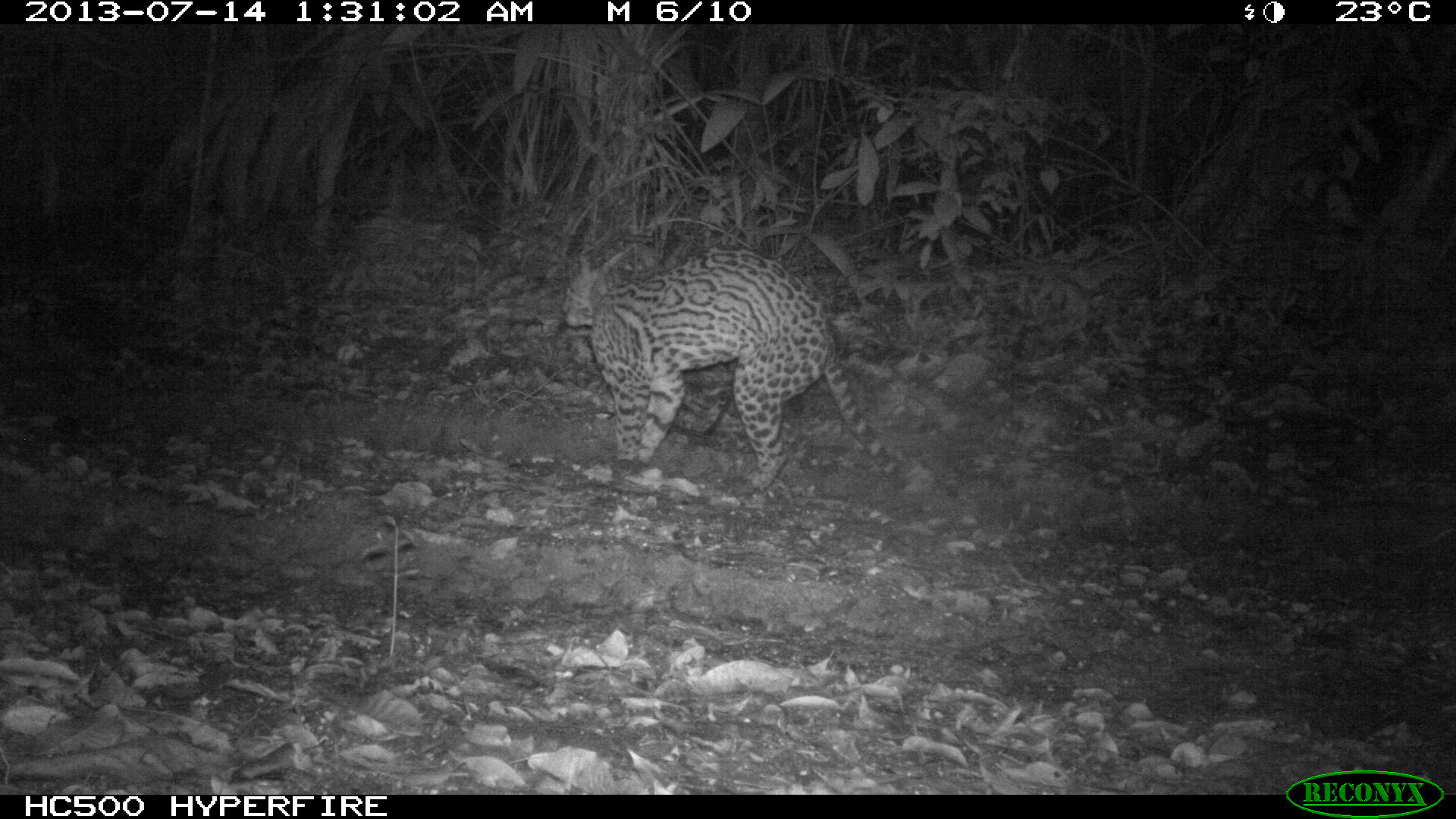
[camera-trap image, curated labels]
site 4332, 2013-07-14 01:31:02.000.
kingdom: Animalia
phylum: Chordata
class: Mammalia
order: Carnivora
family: Felidae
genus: Leopardus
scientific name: Leopardus pardalis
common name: ocelot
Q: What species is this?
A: Leopardus pardalis (ocelot).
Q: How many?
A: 1.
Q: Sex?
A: Male.